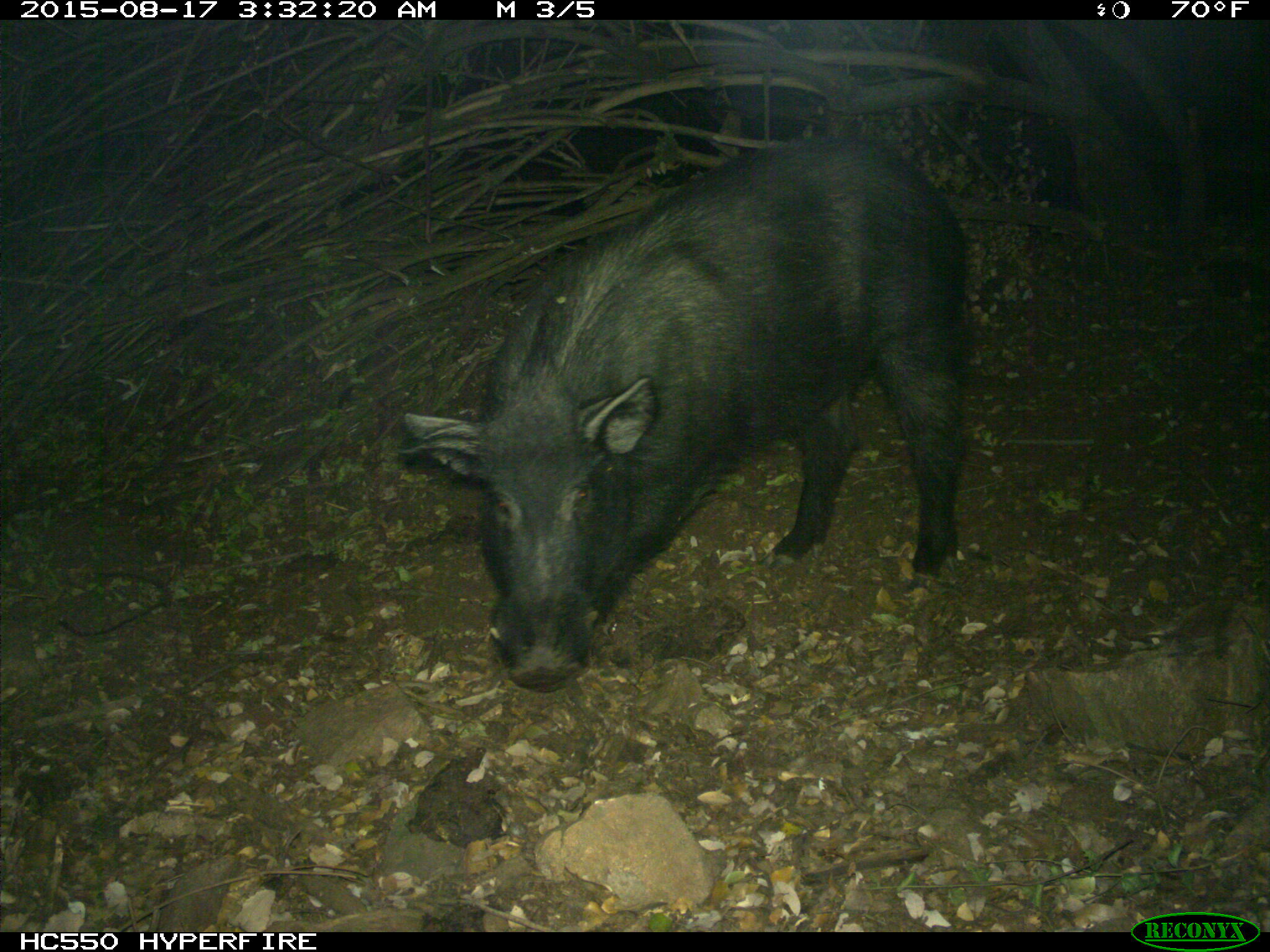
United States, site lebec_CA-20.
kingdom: Animalia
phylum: Chordata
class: Mammalia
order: Artiodactyla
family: Suidae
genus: Sus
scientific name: Sus scrofa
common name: wild boar